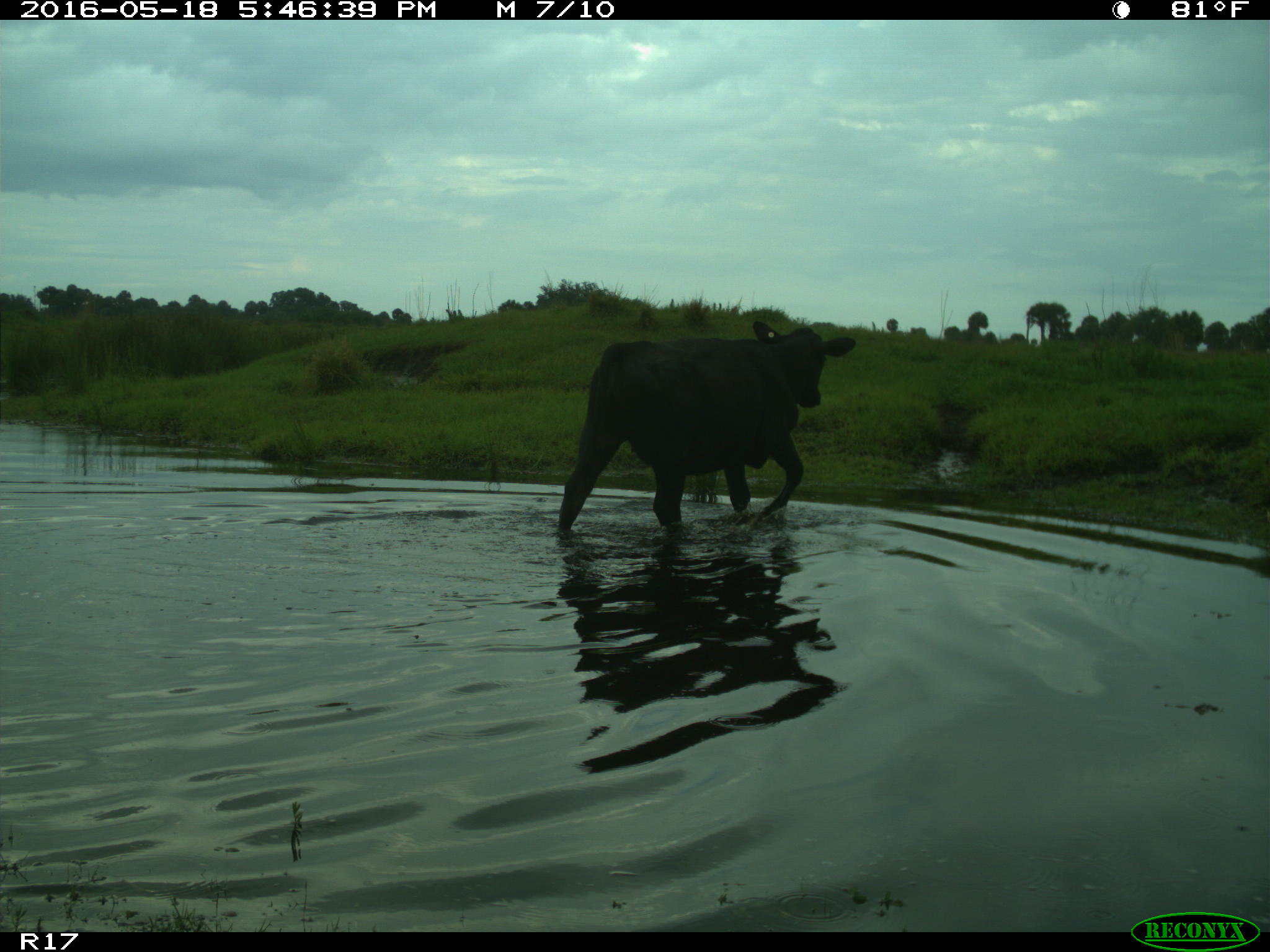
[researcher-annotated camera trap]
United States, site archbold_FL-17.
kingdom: Animalia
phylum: Chordata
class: Mammalia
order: Artiodactyla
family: Bovidae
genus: Bos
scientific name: Bos taurus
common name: domestic cow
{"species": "Bos taurus (domestic cow)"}